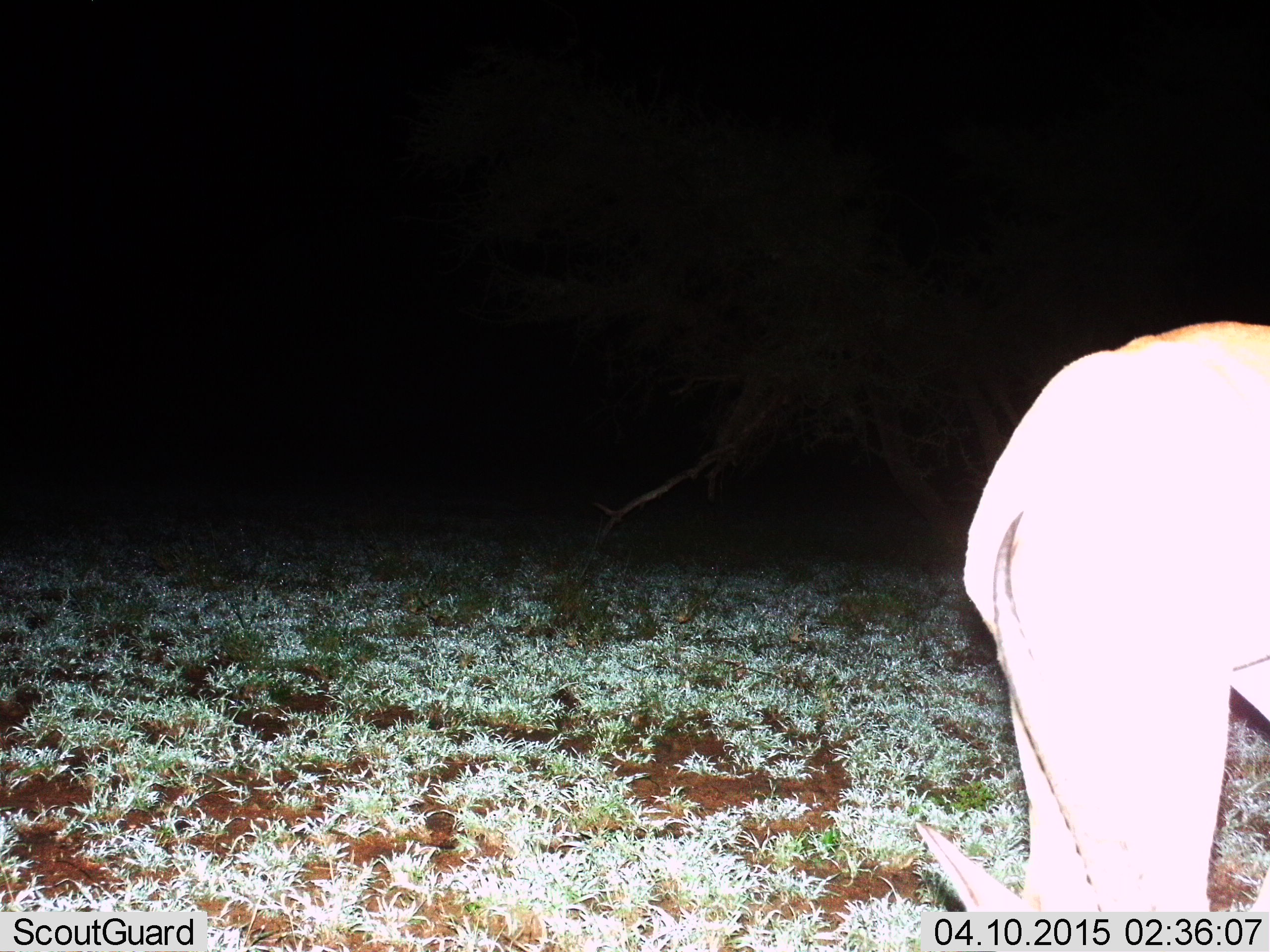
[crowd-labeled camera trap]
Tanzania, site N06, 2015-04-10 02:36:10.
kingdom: Animalia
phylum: Chordata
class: Mammalia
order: Artiodactyla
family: Bovidae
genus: Eudorcas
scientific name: Eudorcas thomsonii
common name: thomson's gazelle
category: gazellethomsons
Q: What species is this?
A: Gazellethomsons (thomson's gazelle) (Eudorcas thomsonii).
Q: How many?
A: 1.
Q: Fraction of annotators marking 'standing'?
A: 50%.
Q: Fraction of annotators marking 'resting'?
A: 0%.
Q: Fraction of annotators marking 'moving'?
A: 0%.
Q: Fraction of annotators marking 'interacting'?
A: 0%.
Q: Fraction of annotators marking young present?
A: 0%.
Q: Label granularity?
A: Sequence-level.